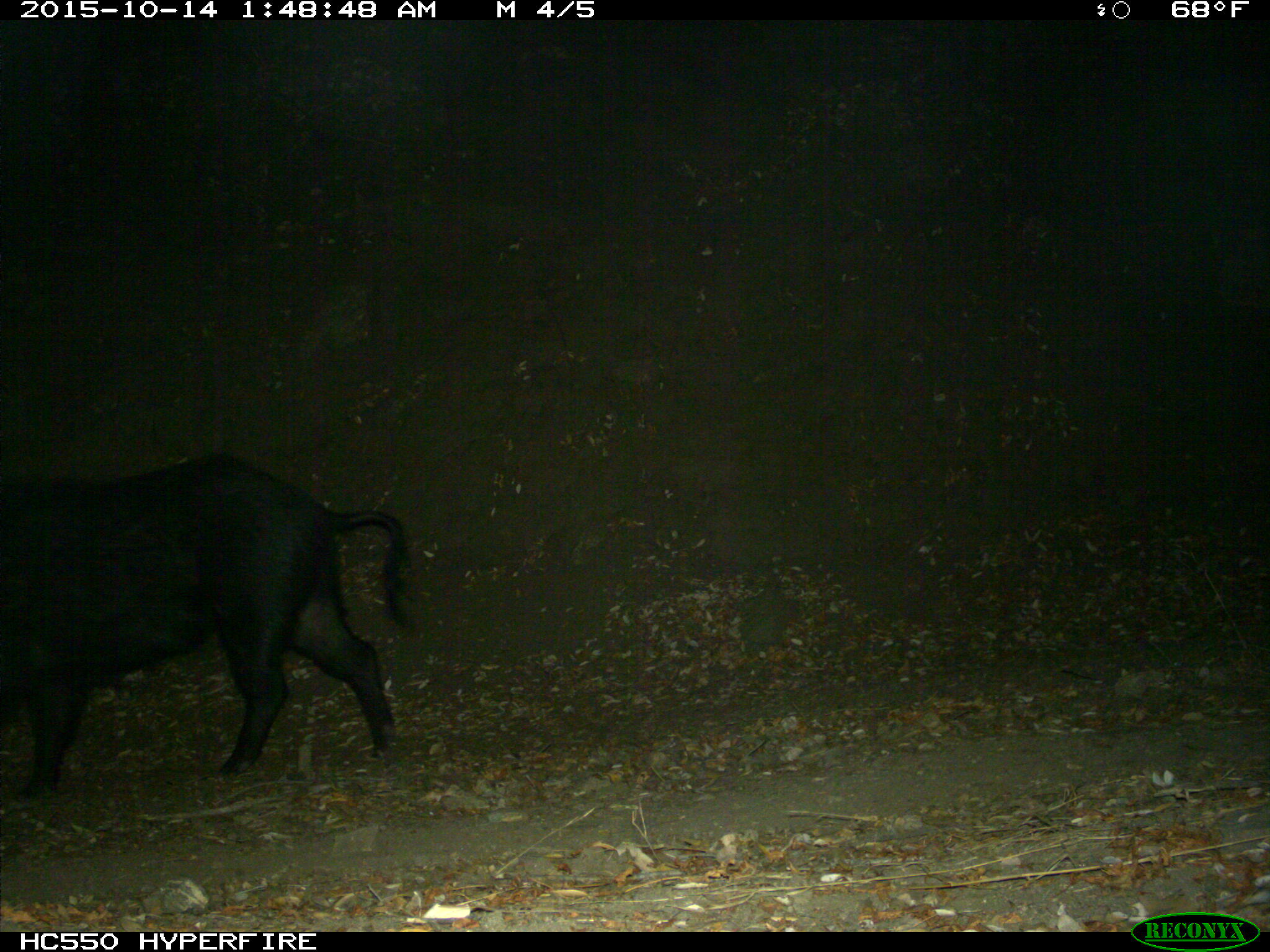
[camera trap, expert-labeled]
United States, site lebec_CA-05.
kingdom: Animalia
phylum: Chordata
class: Mammalia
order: Artiodactyla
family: Suidae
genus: Sus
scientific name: Sus scrofa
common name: wild boar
Sus scrofa (wild boar).